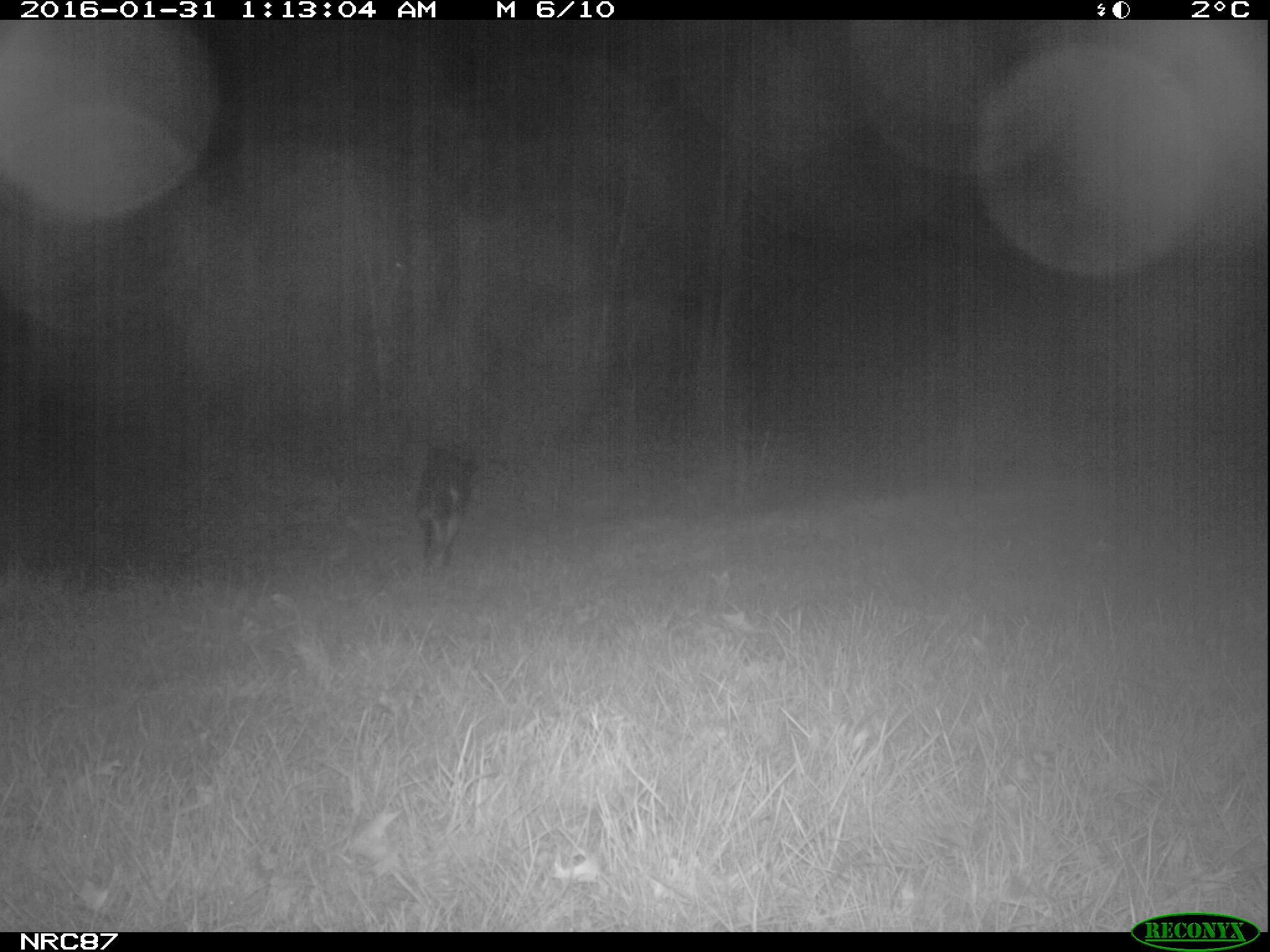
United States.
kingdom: Animalia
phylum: Chordata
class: Mammalia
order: Carnivora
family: Canidae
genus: Canis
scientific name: Canis familiaris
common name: domestic dog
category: Dog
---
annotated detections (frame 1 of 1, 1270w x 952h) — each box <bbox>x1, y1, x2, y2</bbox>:
Dog: <bbox>408, 441, 484, 578</bbox>